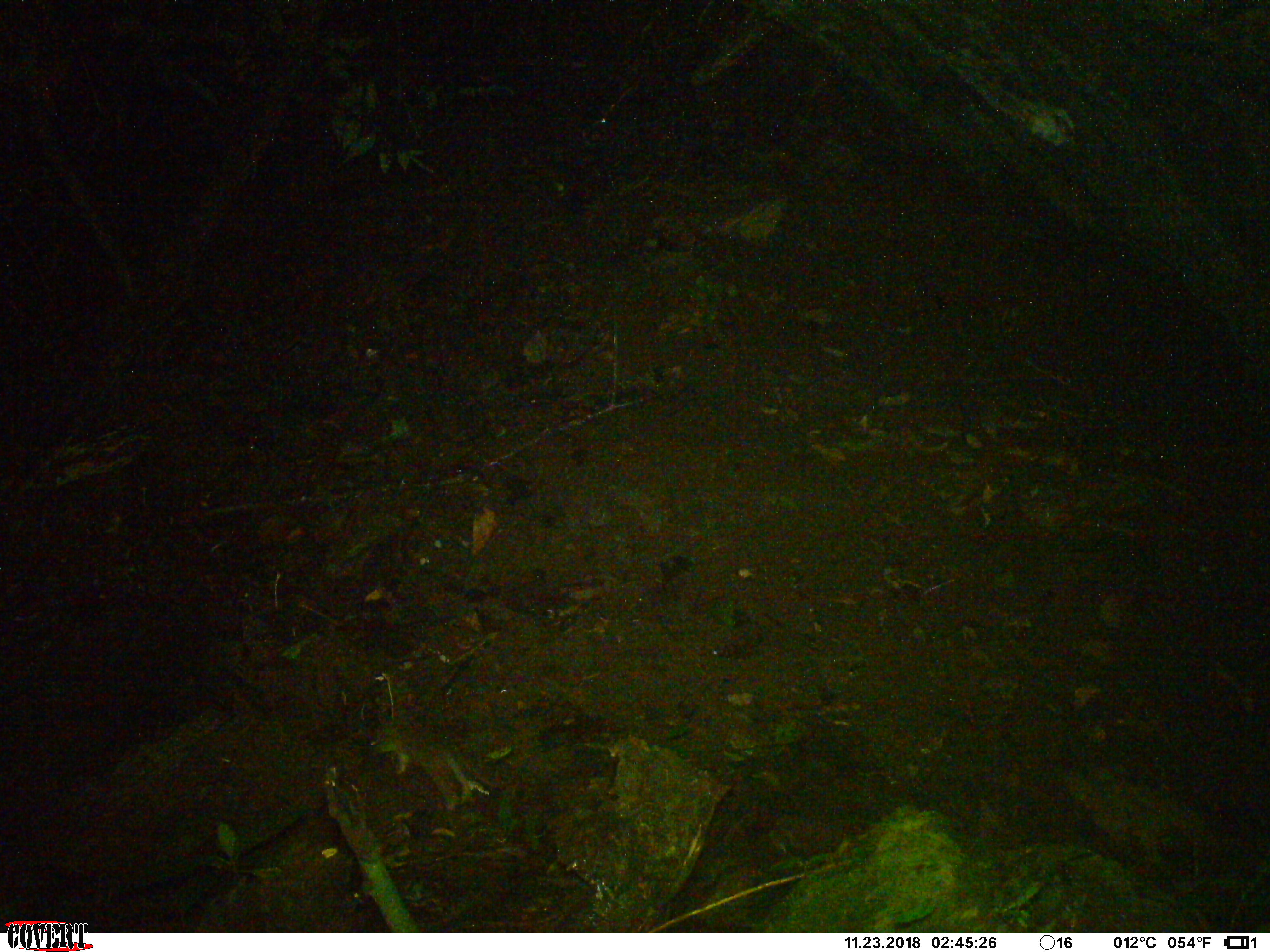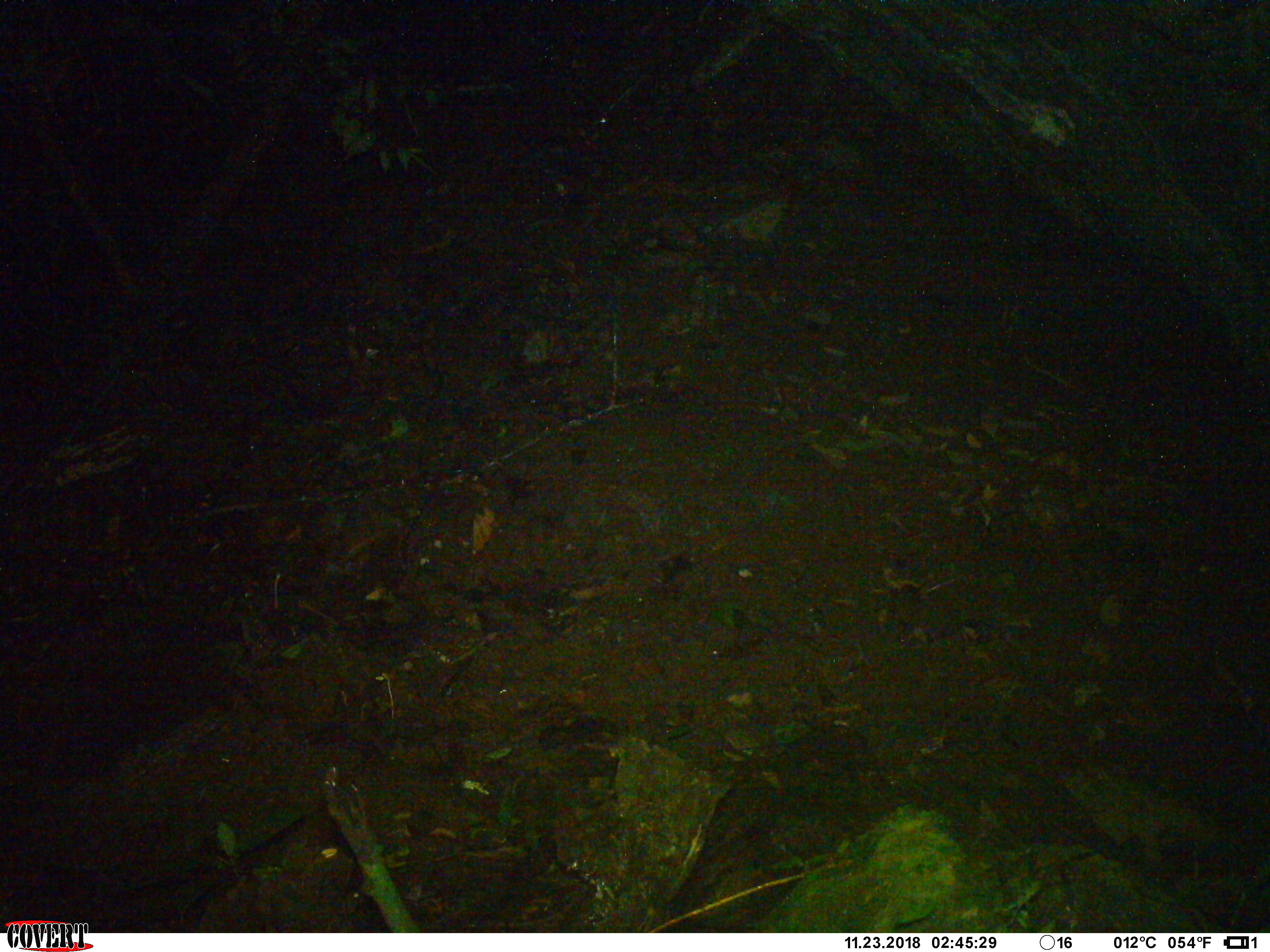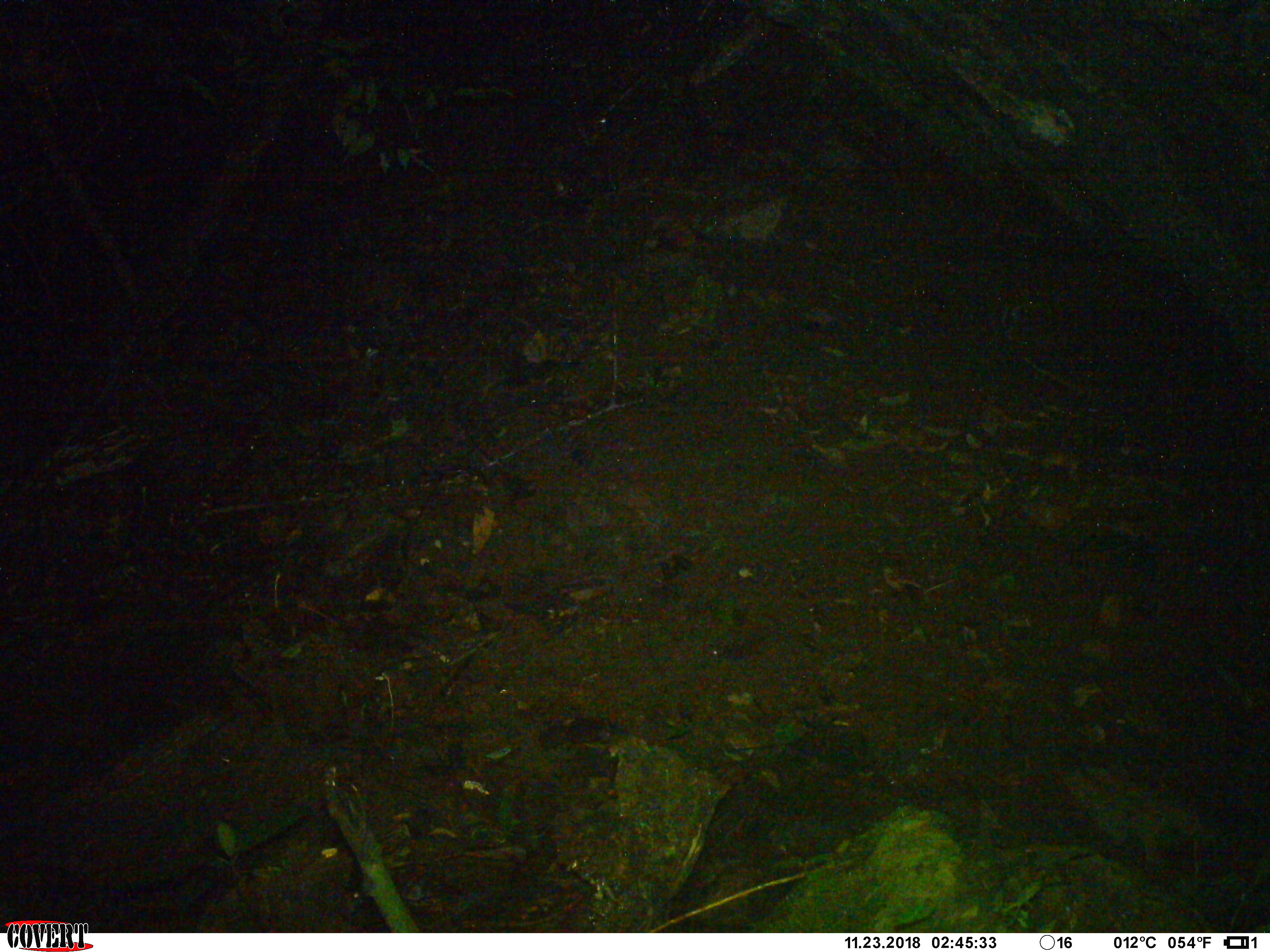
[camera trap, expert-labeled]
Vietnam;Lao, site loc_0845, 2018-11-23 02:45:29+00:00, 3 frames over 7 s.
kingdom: Animalia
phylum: Chordata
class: Mammalia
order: Rodentia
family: Muridae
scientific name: Muridae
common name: old-world mice and rats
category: unidentified murid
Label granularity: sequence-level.